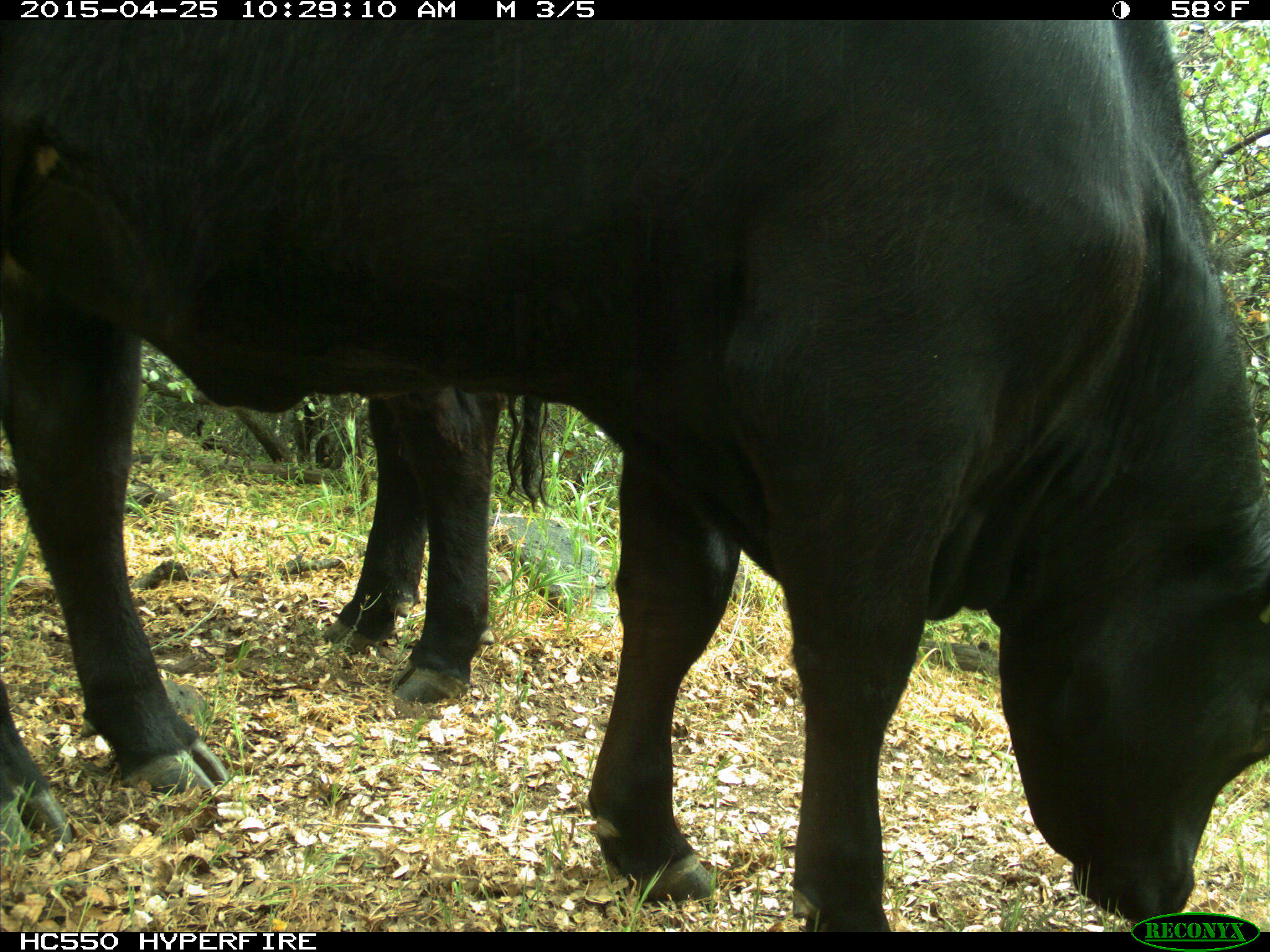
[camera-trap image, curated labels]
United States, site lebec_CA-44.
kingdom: Animalia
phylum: Chordata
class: Mammalia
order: Artiodactyla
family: Suidae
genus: Sus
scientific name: Sus scrofa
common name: wild boar